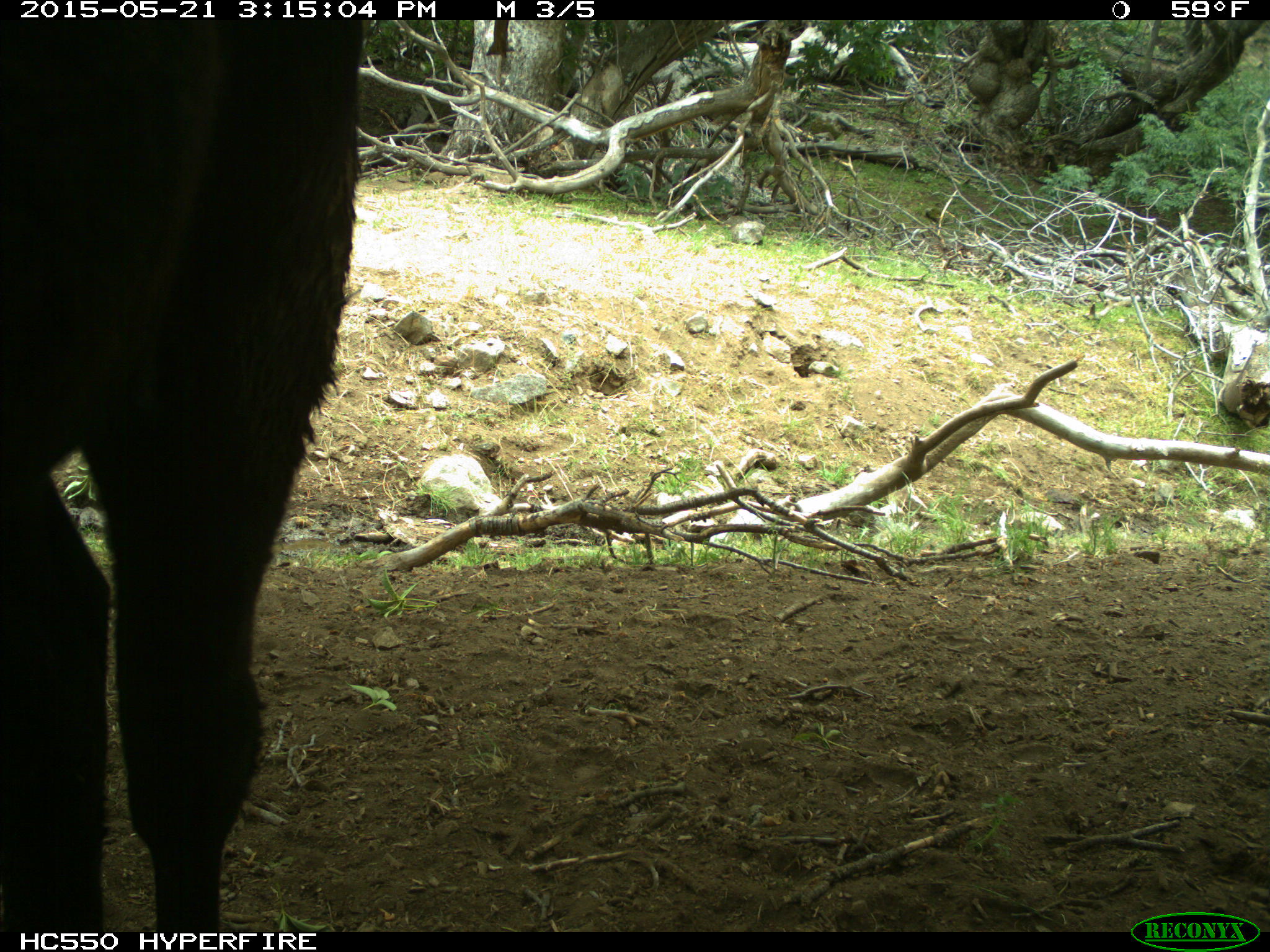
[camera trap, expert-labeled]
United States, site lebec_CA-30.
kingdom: Animalia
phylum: Chordata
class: Mammalia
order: Artiodactyla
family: Bovidae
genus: Bos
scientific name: Bos taurus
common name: domestic cow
Bos taurus (domestic cow).